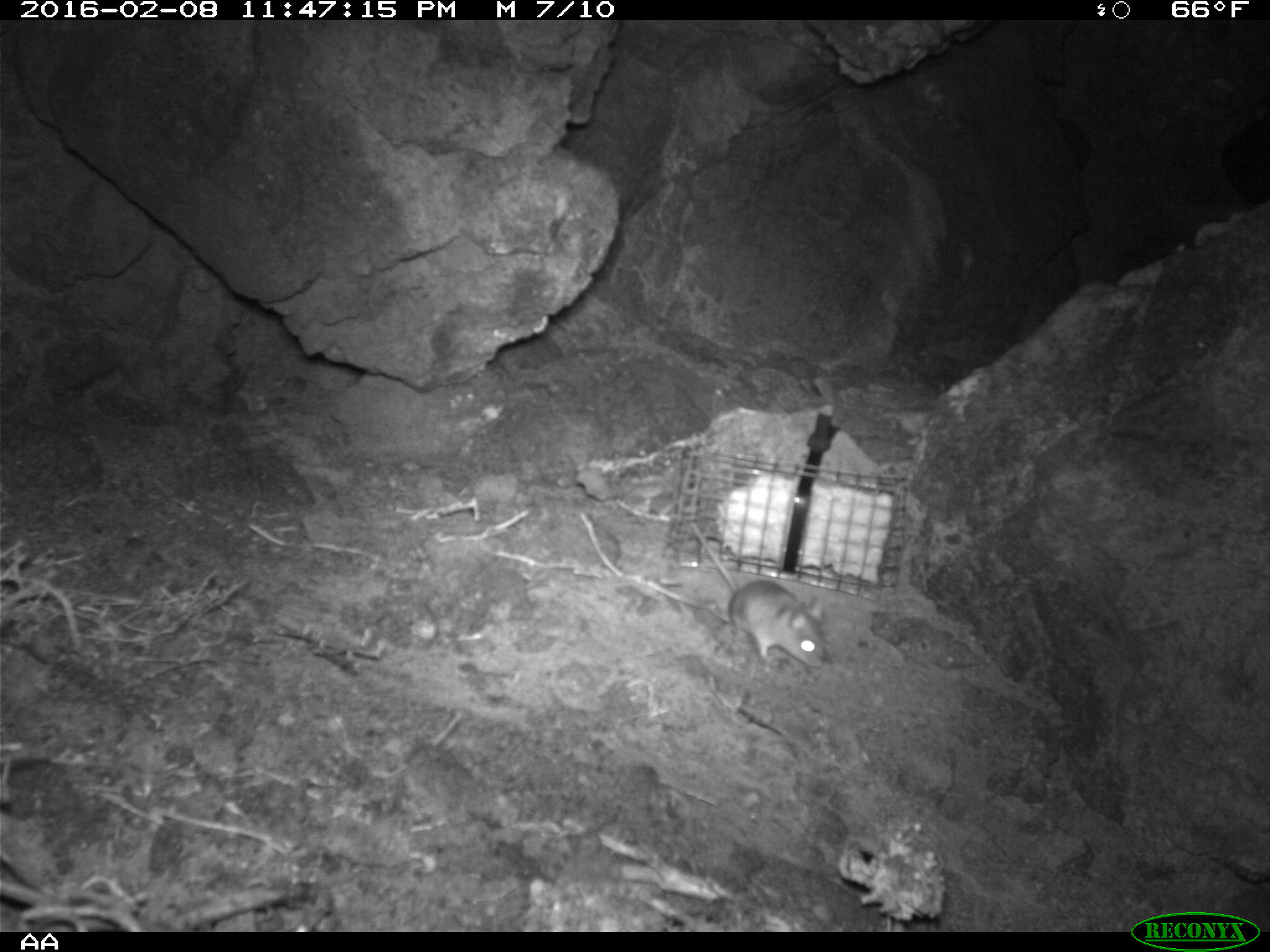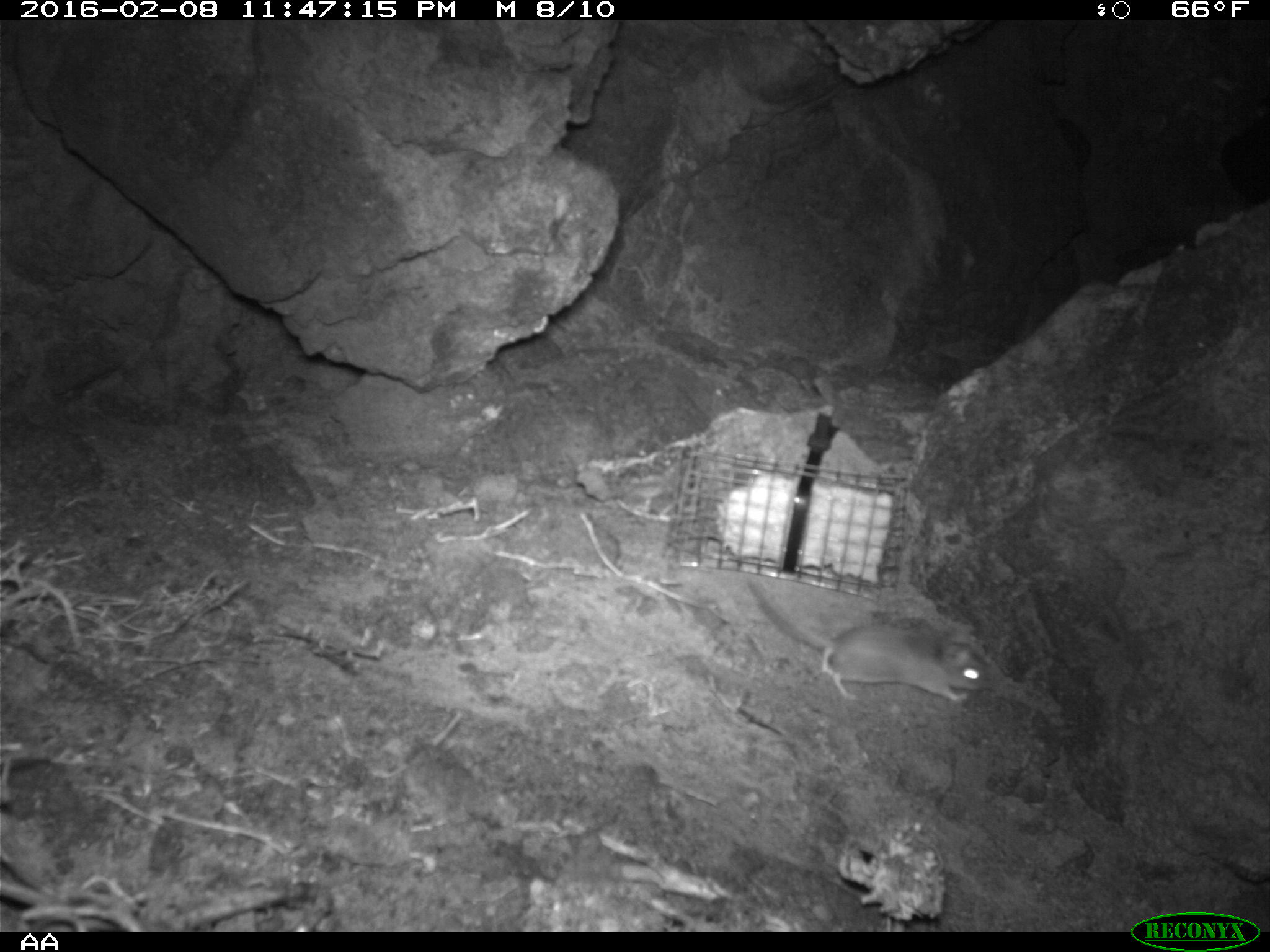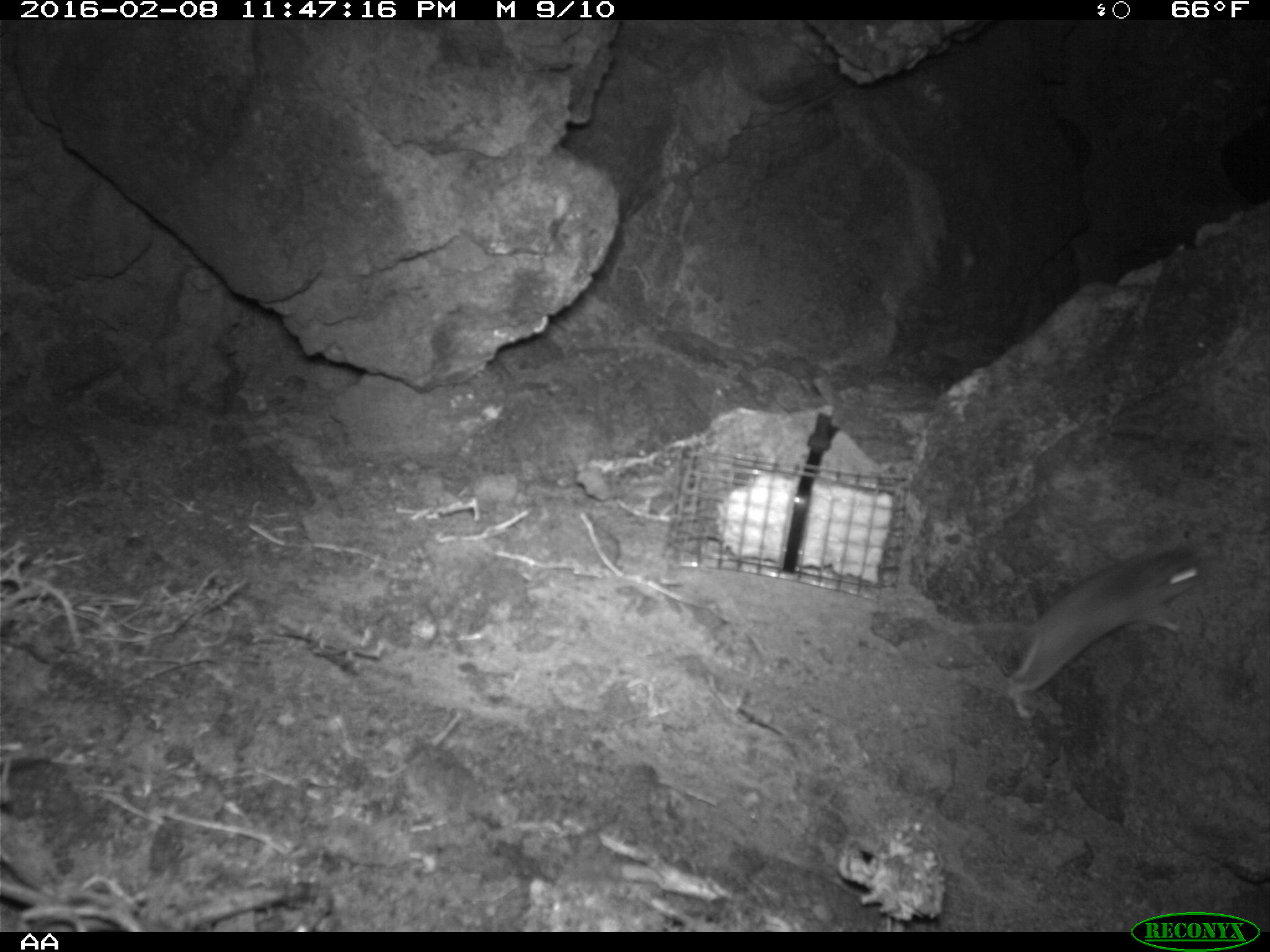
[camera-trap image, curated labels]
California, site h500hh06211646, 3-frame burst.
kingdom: Animalia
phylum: Chordata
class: Mammalia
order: Rodentia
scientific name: Rodentia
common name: rodent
Rodent (Rodentia).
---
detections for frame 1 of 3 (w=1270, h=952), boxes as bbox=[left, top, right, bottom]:
rodent: bbox=[682, 518, 830, 668]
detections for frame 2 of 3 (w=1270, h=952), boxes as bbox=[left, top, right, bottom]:
rodent: bbox=[747, 577, 987, 702]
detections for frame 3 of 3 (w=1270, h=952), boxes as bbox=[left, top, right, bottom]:
rodent: bbox=[990, 542, 1206, 720]